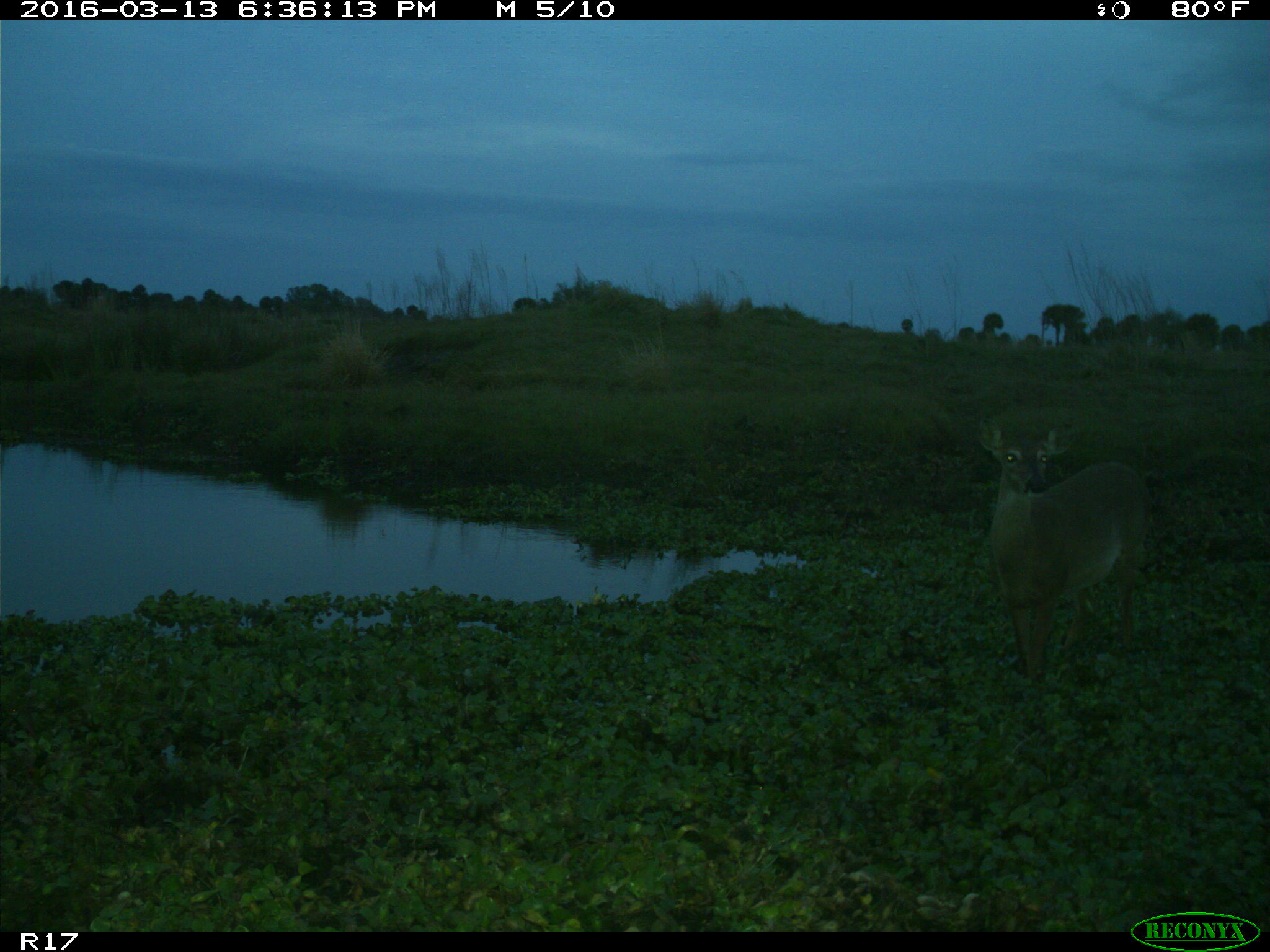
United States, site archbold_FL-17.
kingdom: Animalia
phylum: Chordata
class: Mammalia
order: Artiodactyla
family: Cervidae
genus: Odocoileus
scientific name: Odocoileus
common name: deer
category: unidentified deer